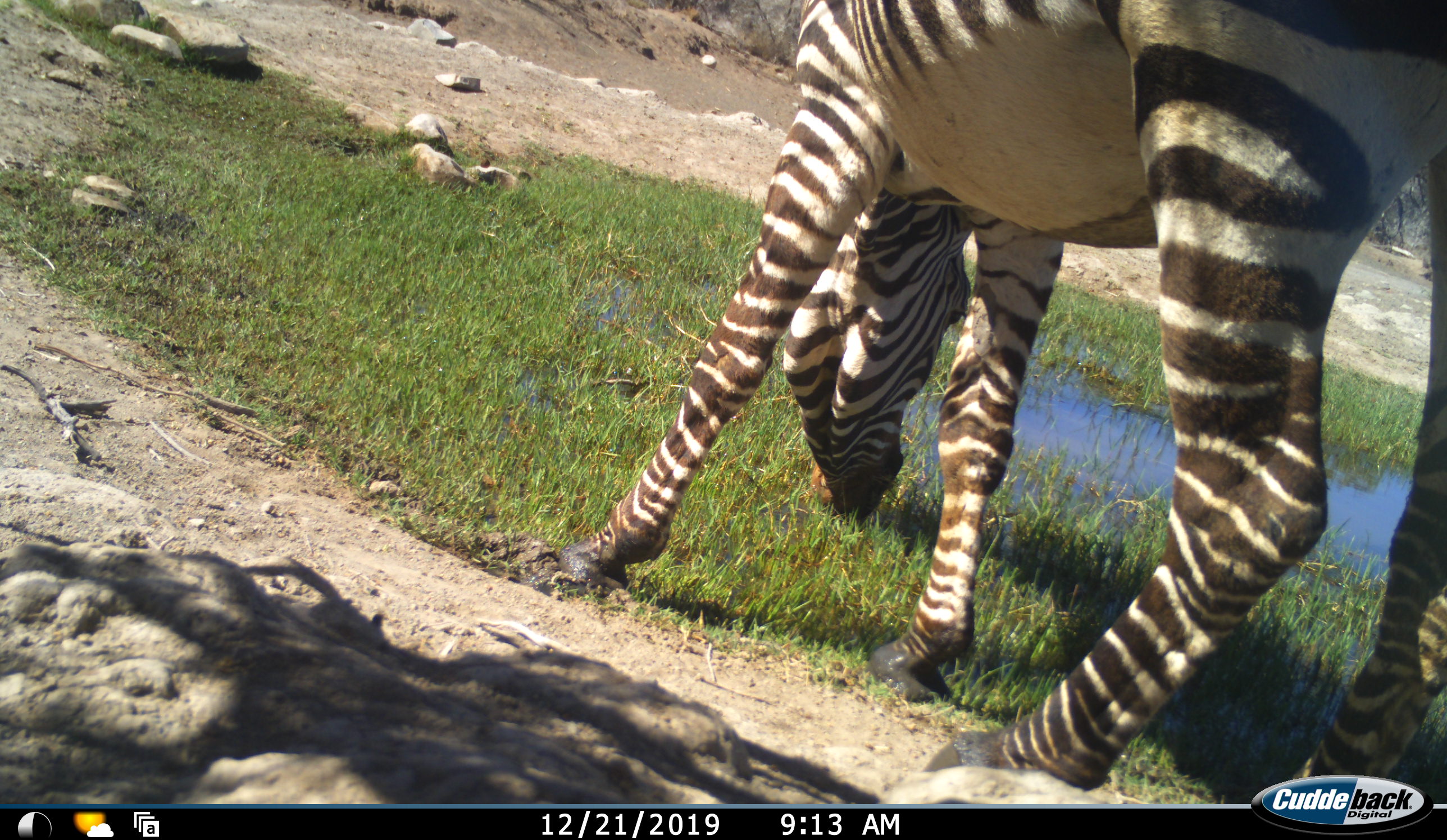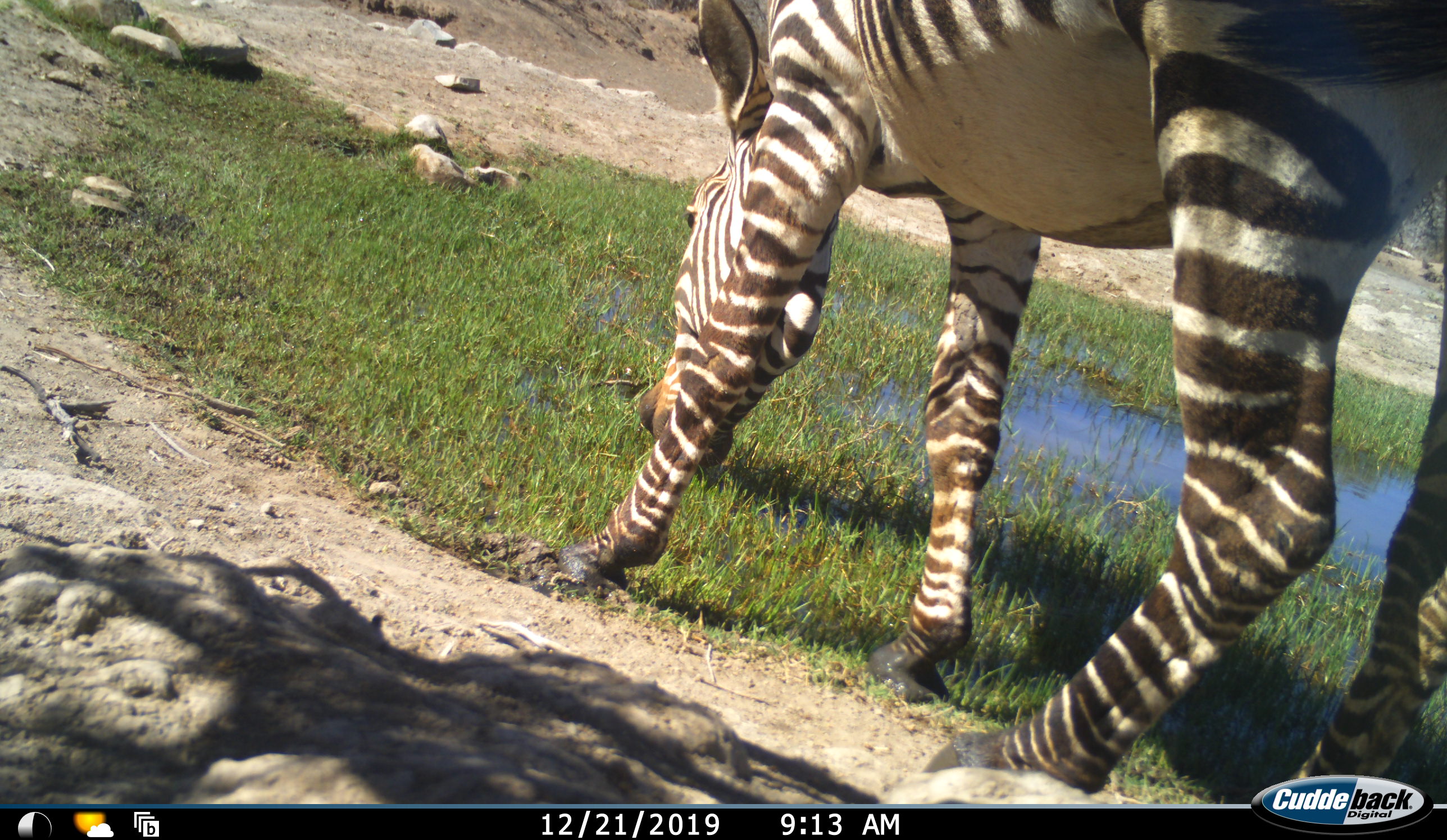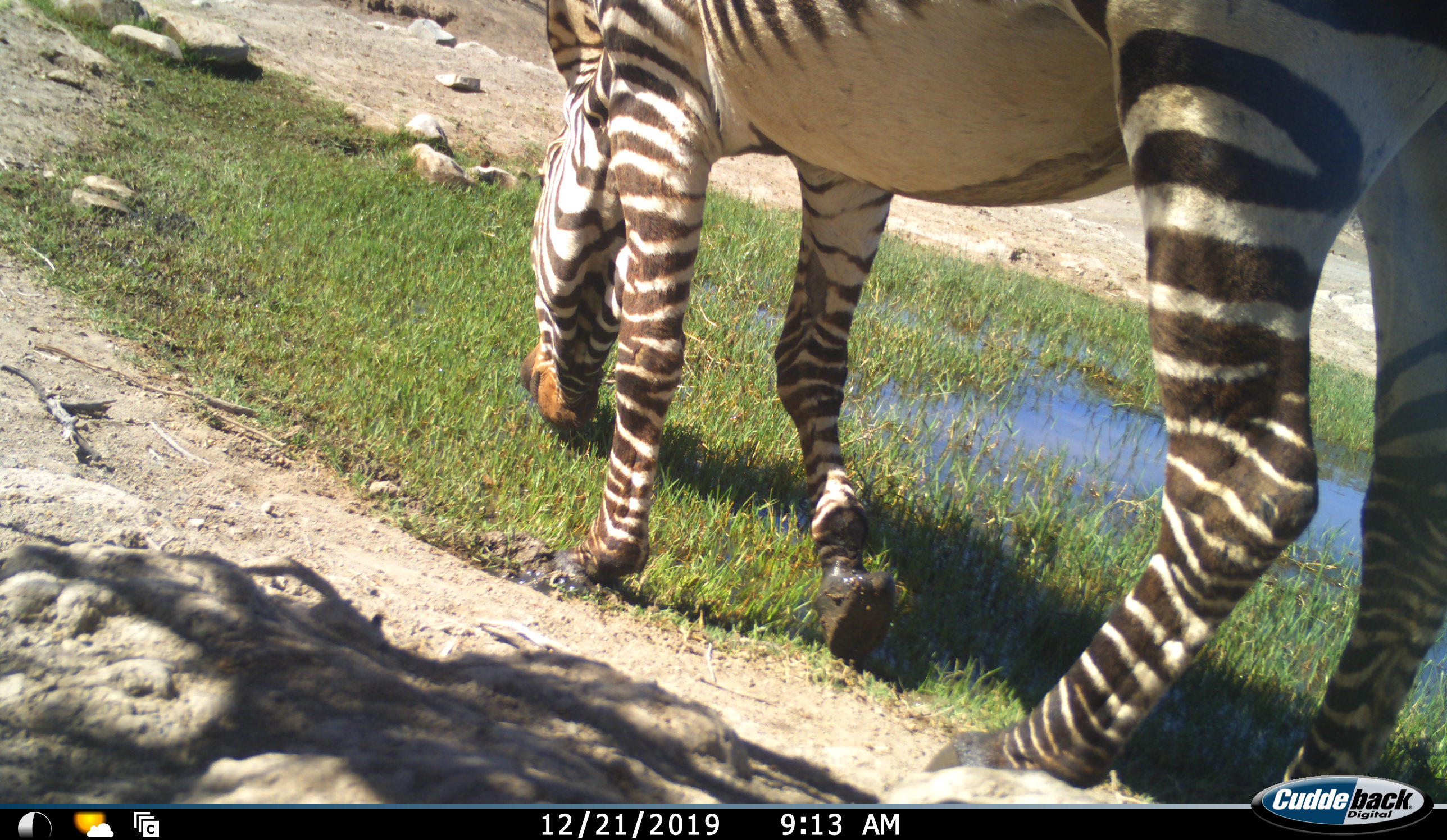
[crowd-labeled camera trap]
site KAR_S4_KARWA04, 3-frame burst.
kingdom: Animalia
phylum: Chordata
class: Mammalia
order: Perissodactyla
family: Equidae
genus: Equus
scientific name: Equus zebra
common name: mountain zebra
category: zebramountain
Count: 1.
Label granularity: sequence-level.